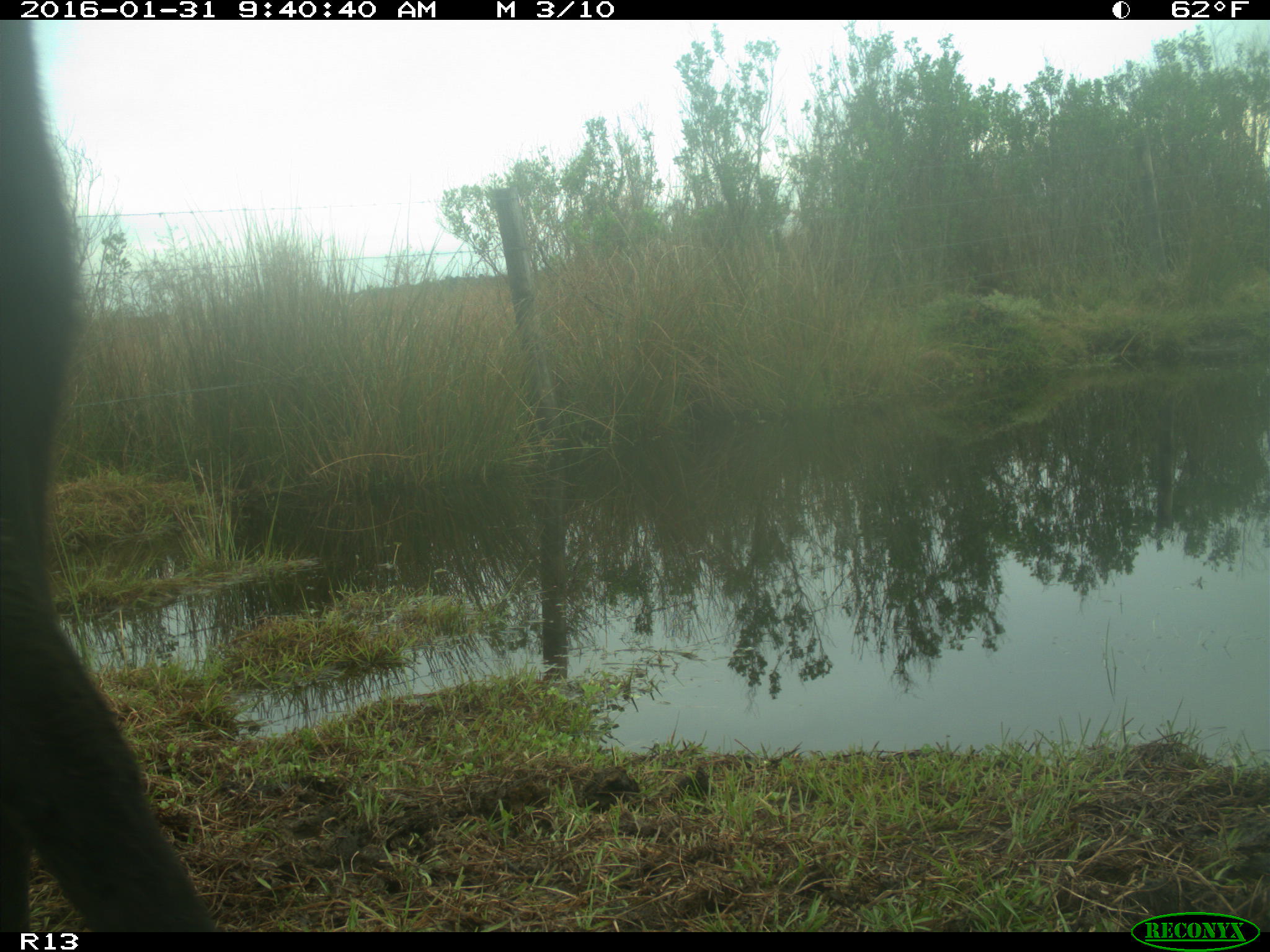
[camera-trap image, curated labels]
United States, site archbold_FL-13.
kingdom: Animalia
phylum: Chordata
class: Mammalia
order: Artiodactyla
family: Bovidae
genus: Bos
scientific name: Bos taurus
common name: domestic cow